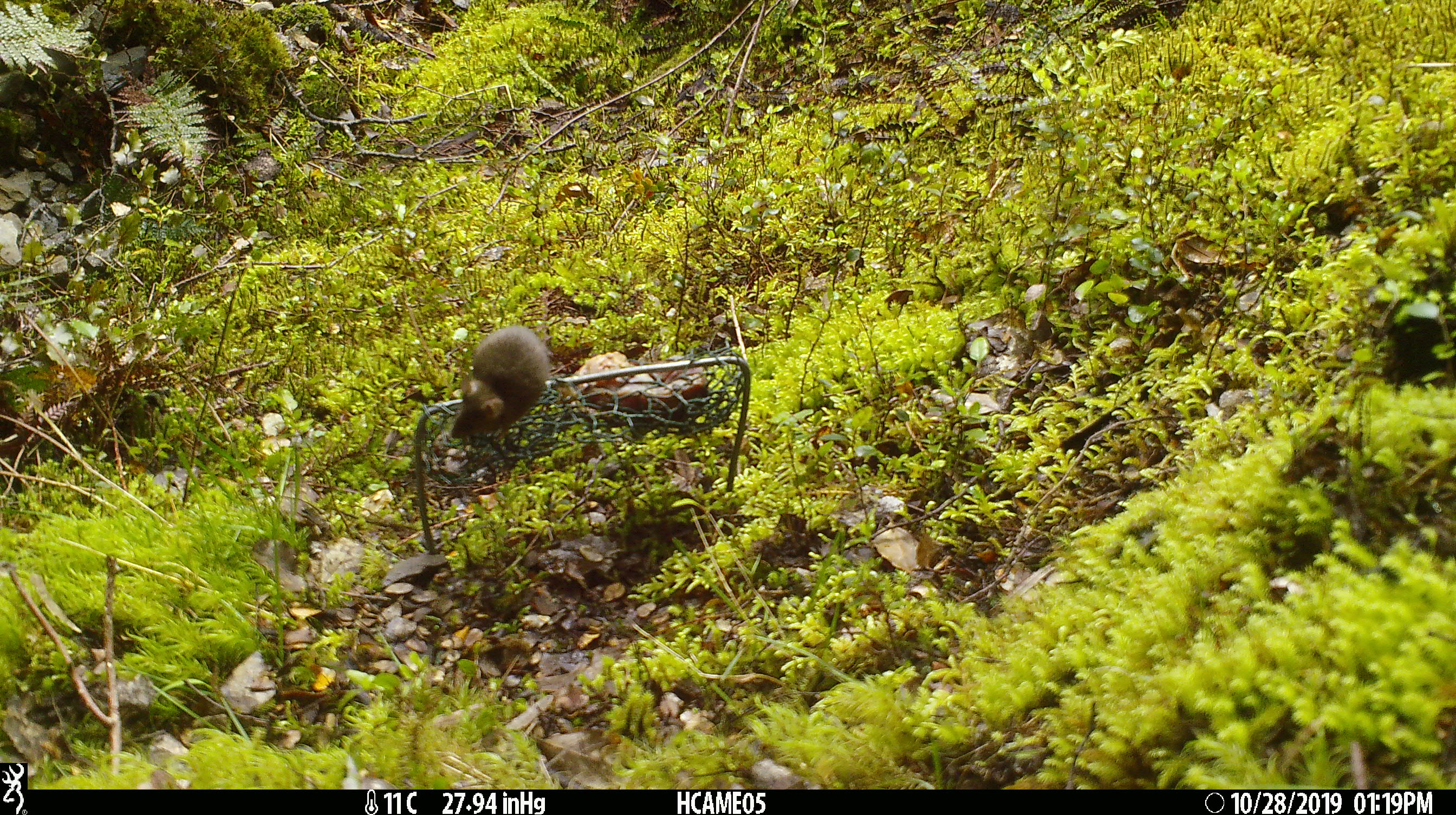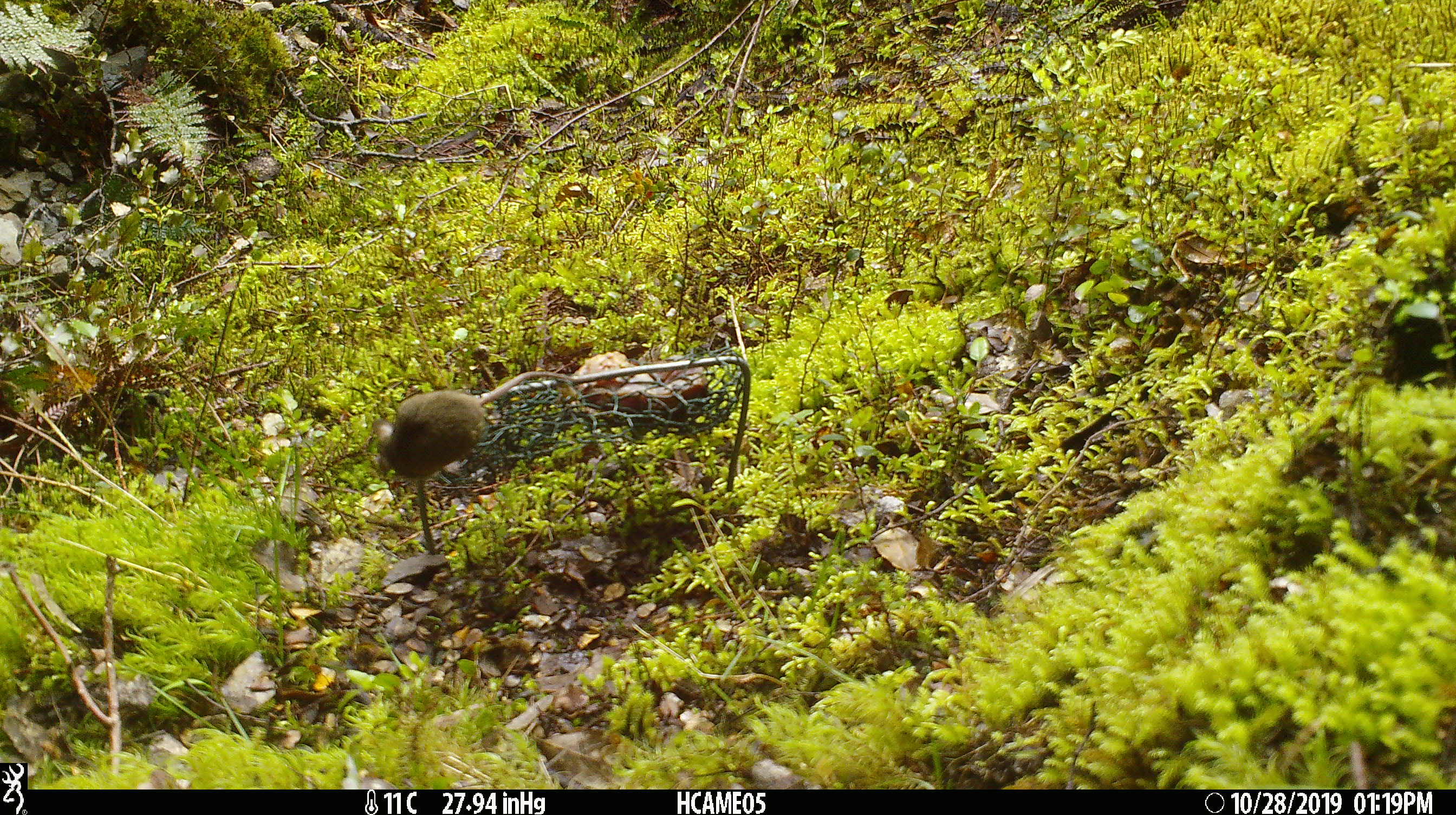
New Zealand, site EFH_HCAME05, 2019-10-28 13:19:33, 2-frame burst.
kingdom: Animalia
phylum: Chordata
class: Mammalia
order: Rodentia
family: Muridae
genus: Mus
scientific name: Mus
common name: mouse